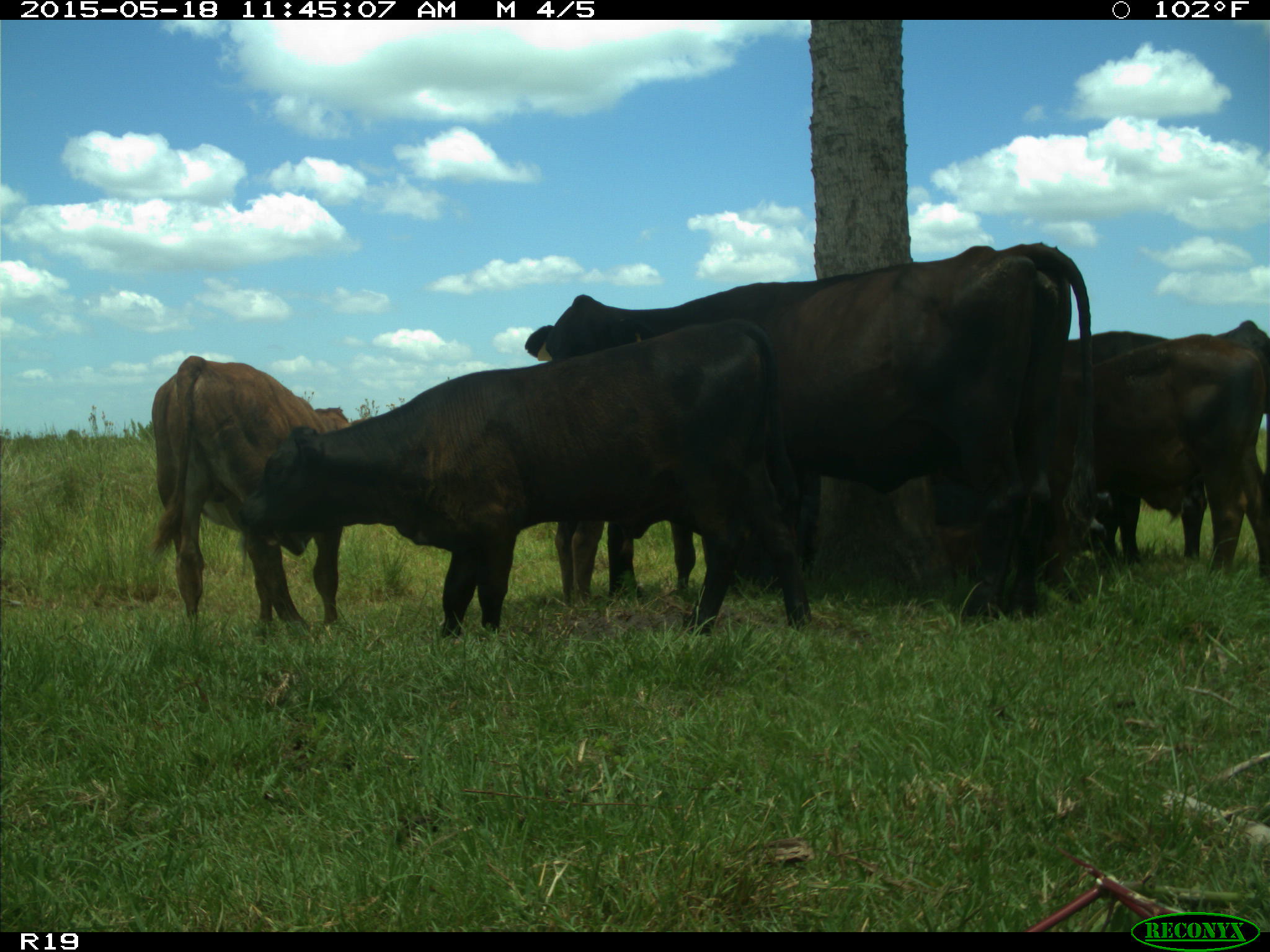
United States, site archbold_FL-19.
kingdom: Animalia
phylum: Chordata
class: Mammalia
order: Artiodactyla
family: Bovidae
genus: Bos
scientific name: Bos taurus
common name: domestic cow